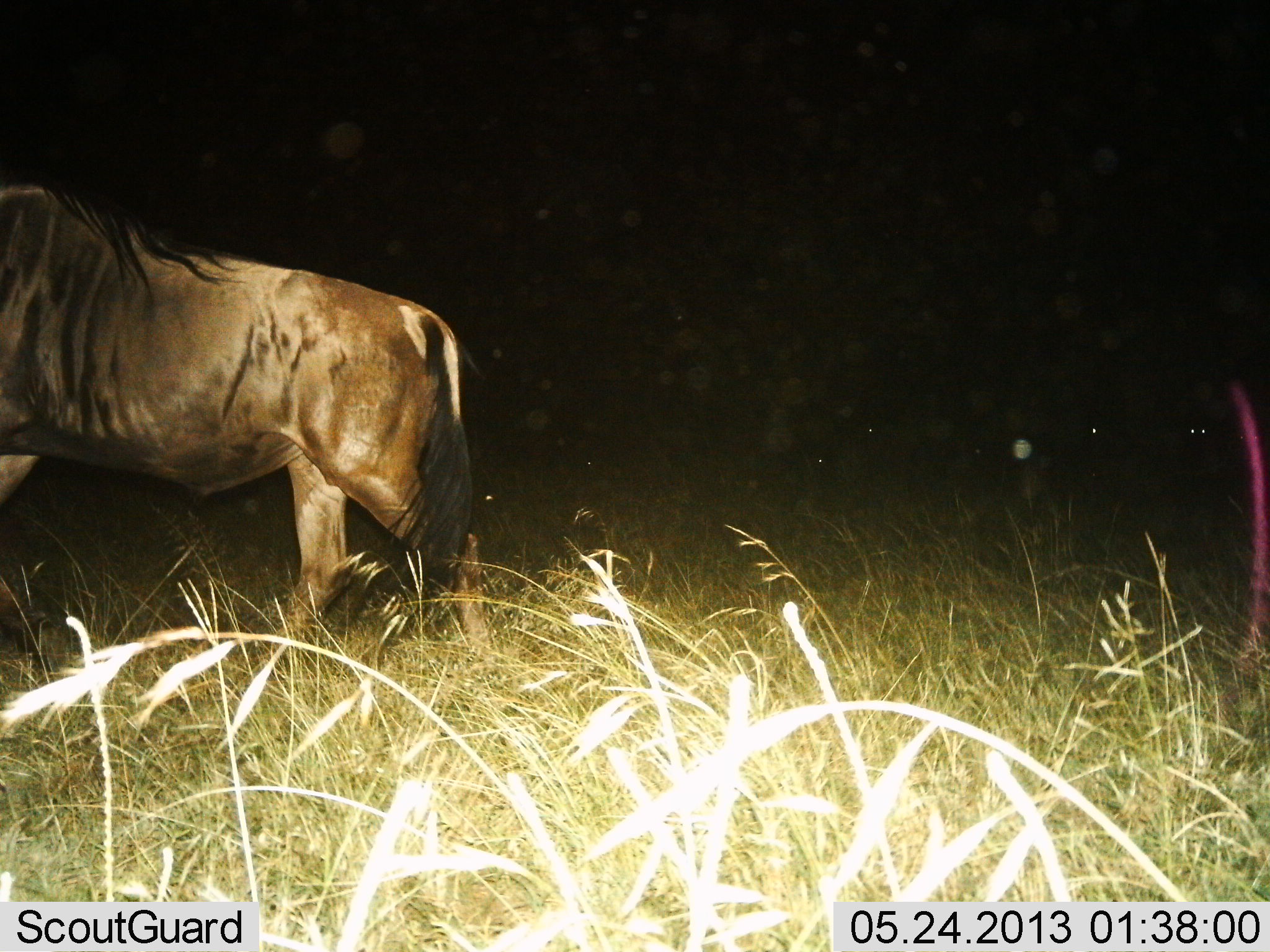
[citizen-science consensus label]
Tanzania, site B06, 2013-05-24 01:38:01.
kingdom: Animalia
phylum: Chordata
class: Mammalia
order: Artiodactyla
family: Bovidae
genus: Connochaetes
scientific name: Connochaetes taurinus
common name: blue wildebeest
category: wildebeest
Wildebeest (blue wildebeest) (Connochaetes taurinus), count 1. Behavior (volunteer vote fractions): standing 30%, resting 10%, moving 60%, interacting 0%. Young present (vote fraction): 0%. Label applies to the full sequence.